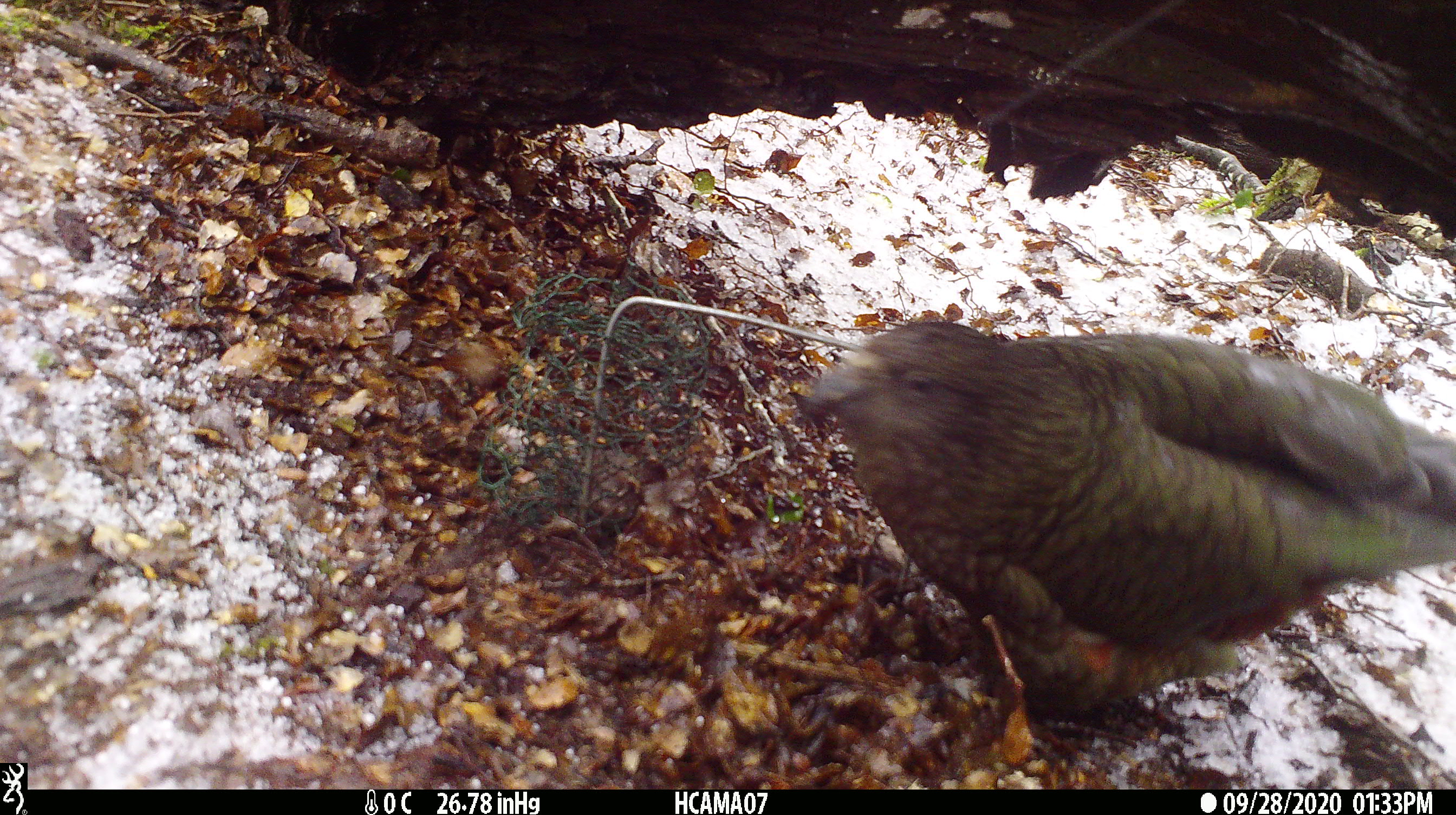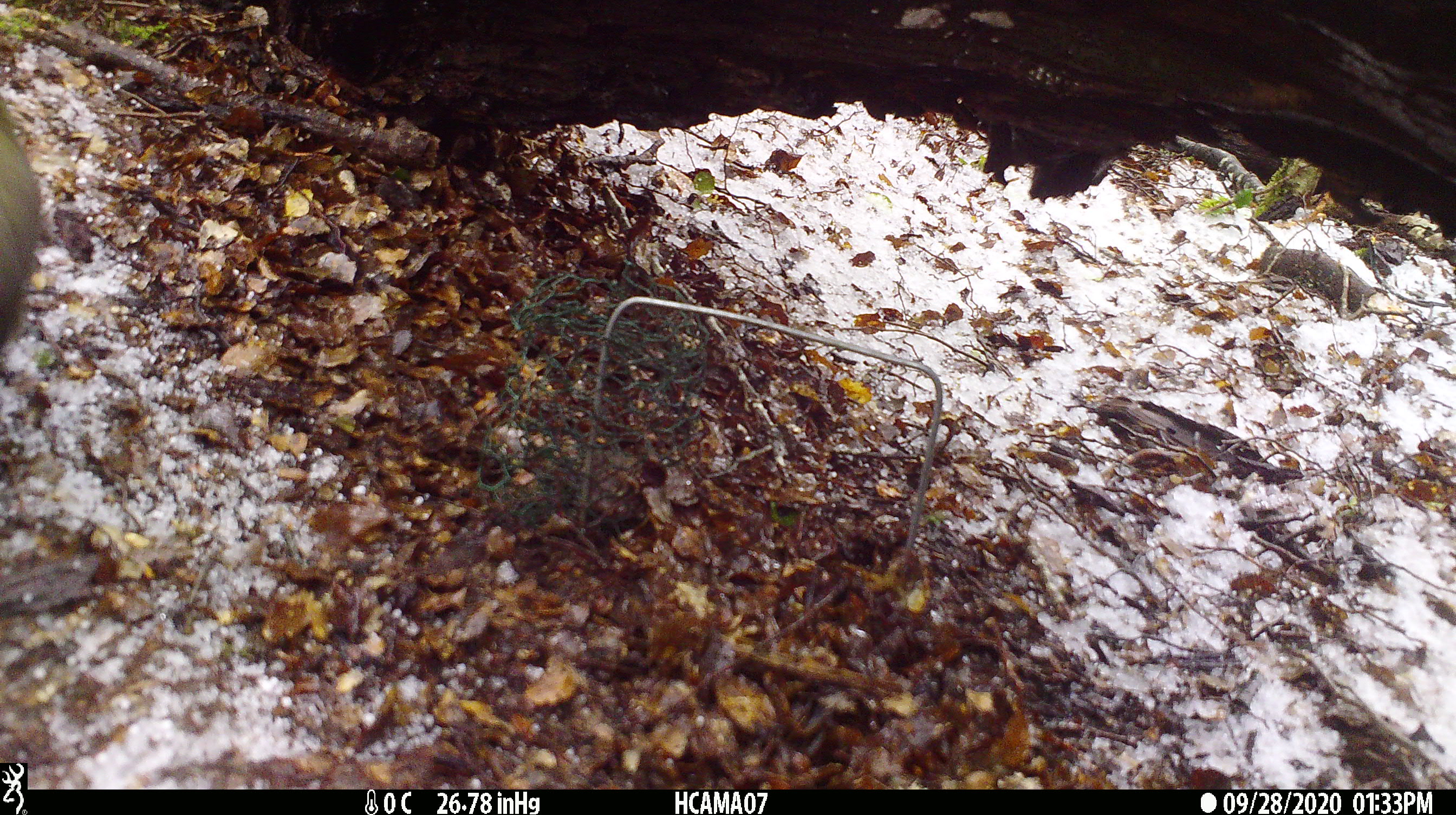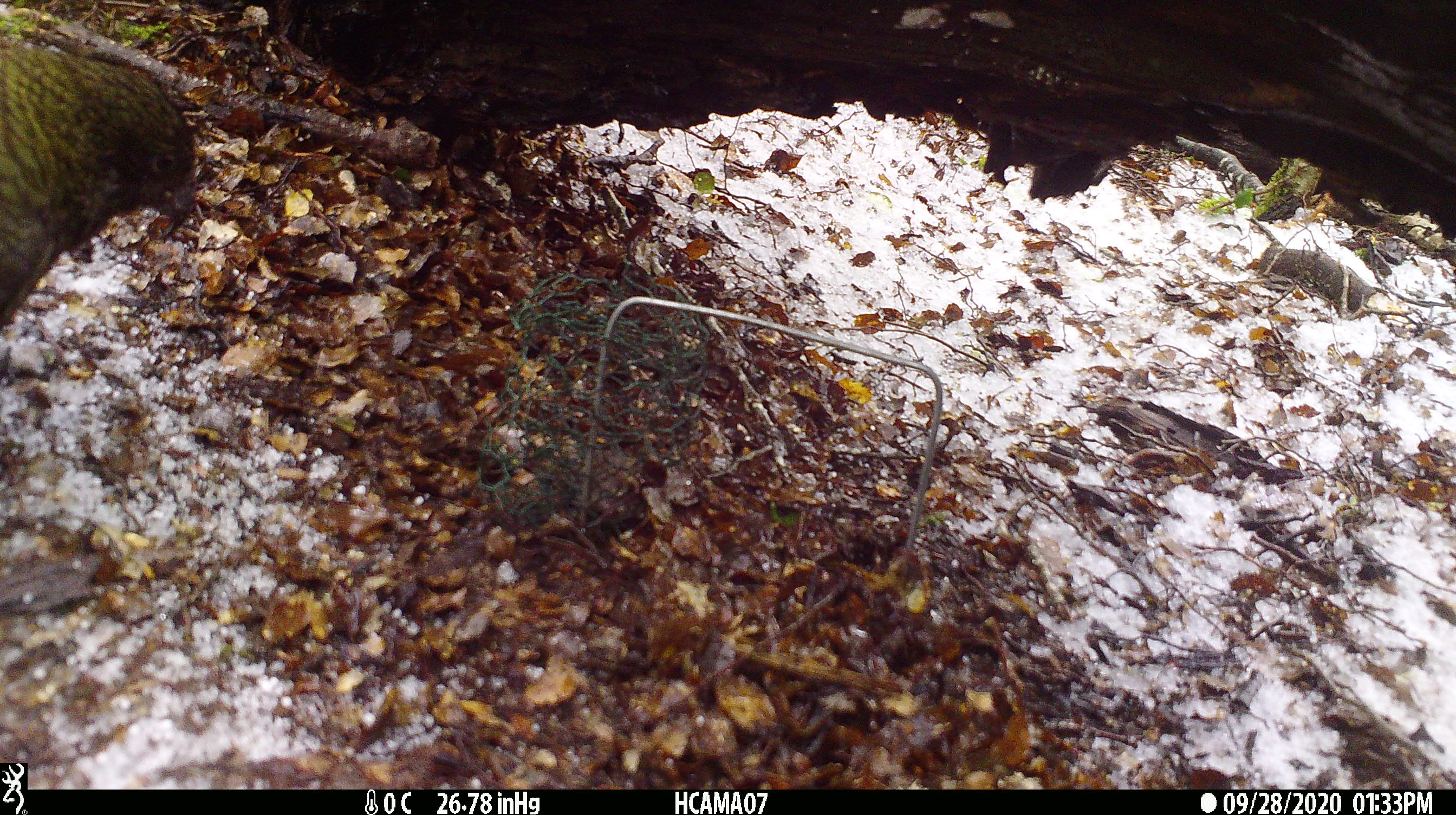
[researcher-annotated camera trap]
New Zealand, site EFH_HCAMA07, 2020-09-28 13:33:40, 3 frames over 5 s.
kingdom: Animalia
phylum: Chordata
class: Aves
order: Psittaciformes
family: Strigopidae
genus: Nestor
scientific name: Nestor notabilis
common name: kea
Kea (Nestor notabilis).